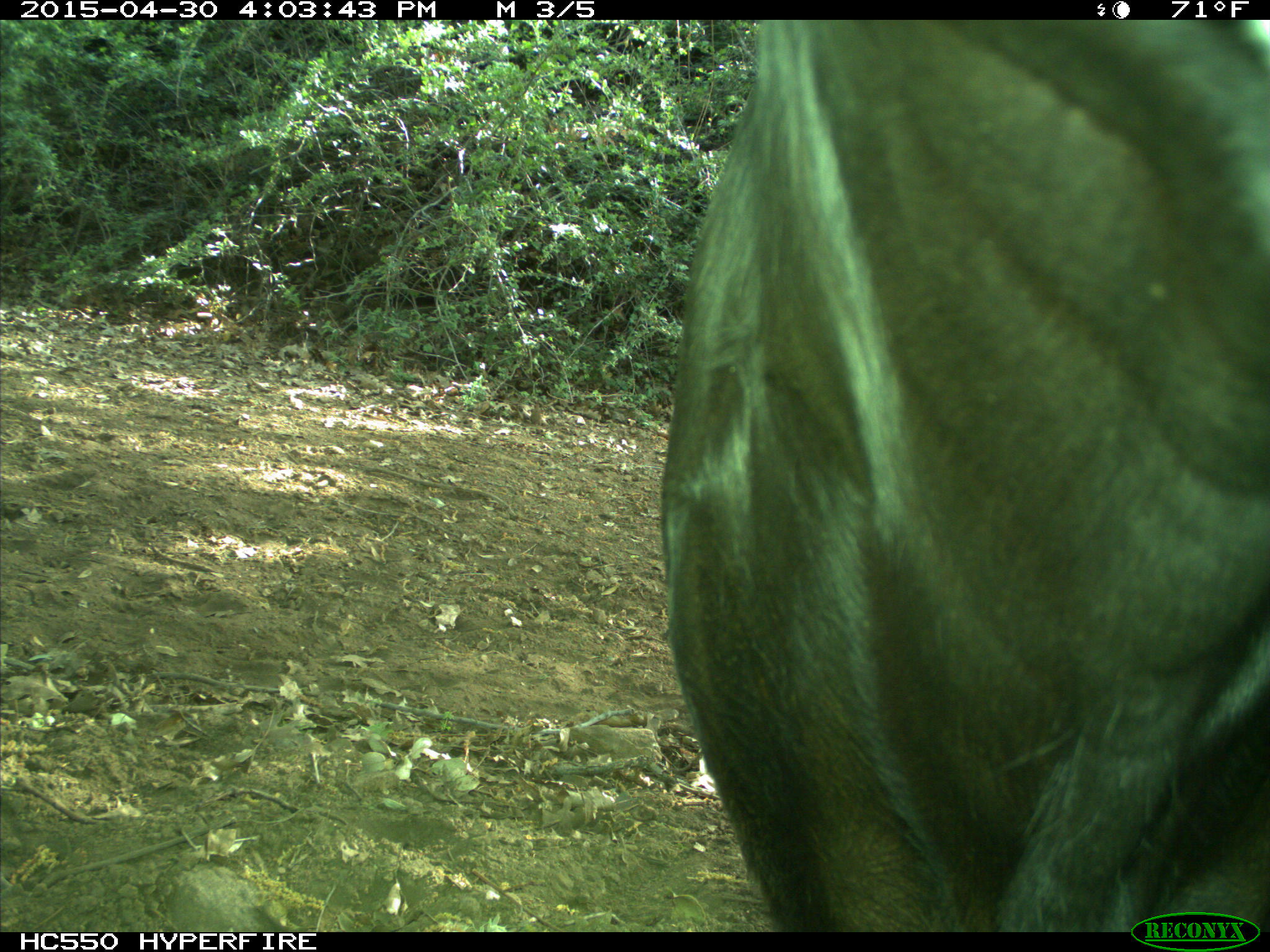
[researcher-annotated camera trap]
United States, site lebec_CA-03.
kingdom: Animalia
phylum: Chordata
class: Mammalia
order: Artiodactyla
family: Bovidae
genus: Bos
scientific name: Bos taurus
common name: domestic cow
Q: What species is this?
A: Bos taurus (domestic cow).